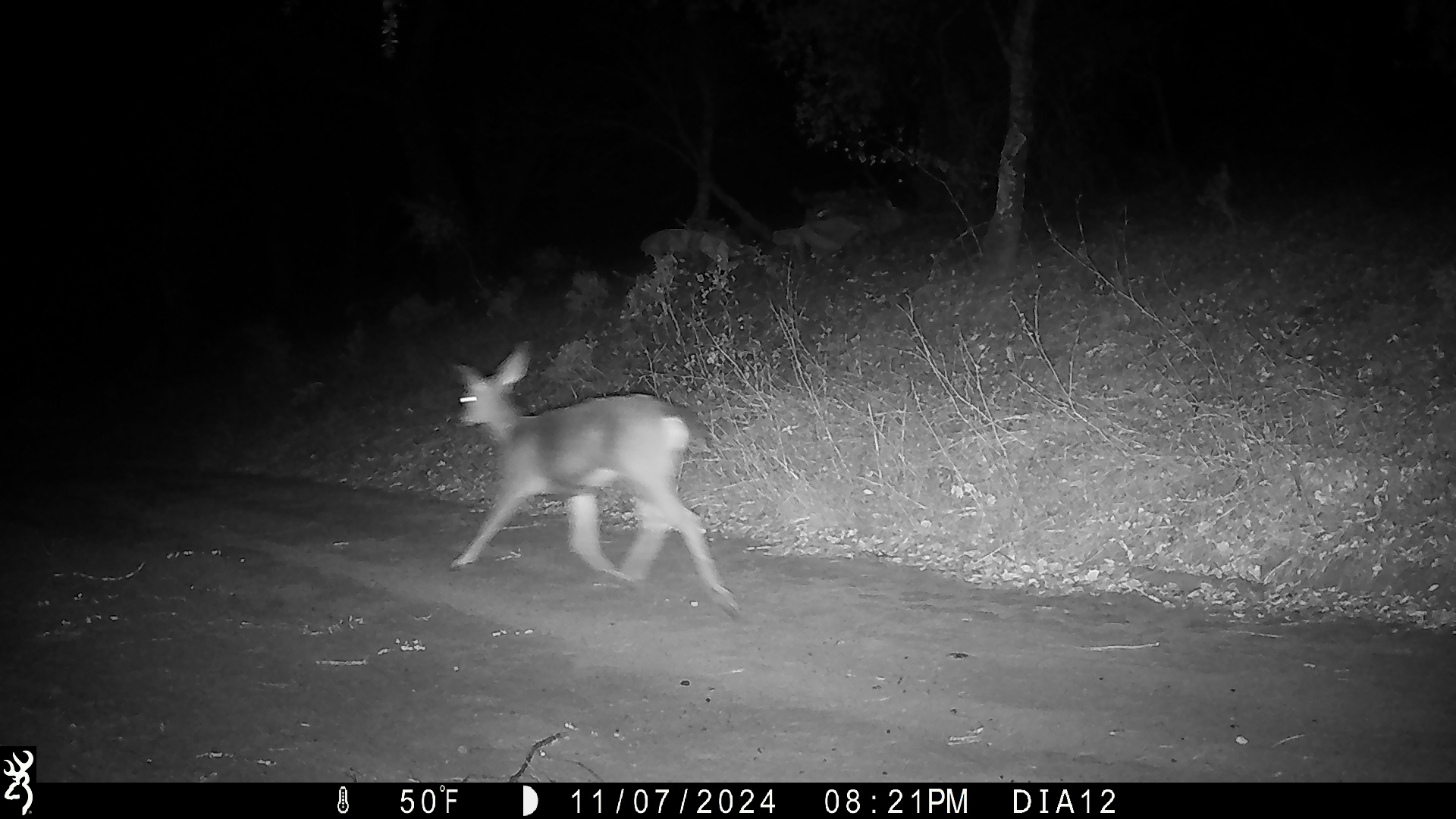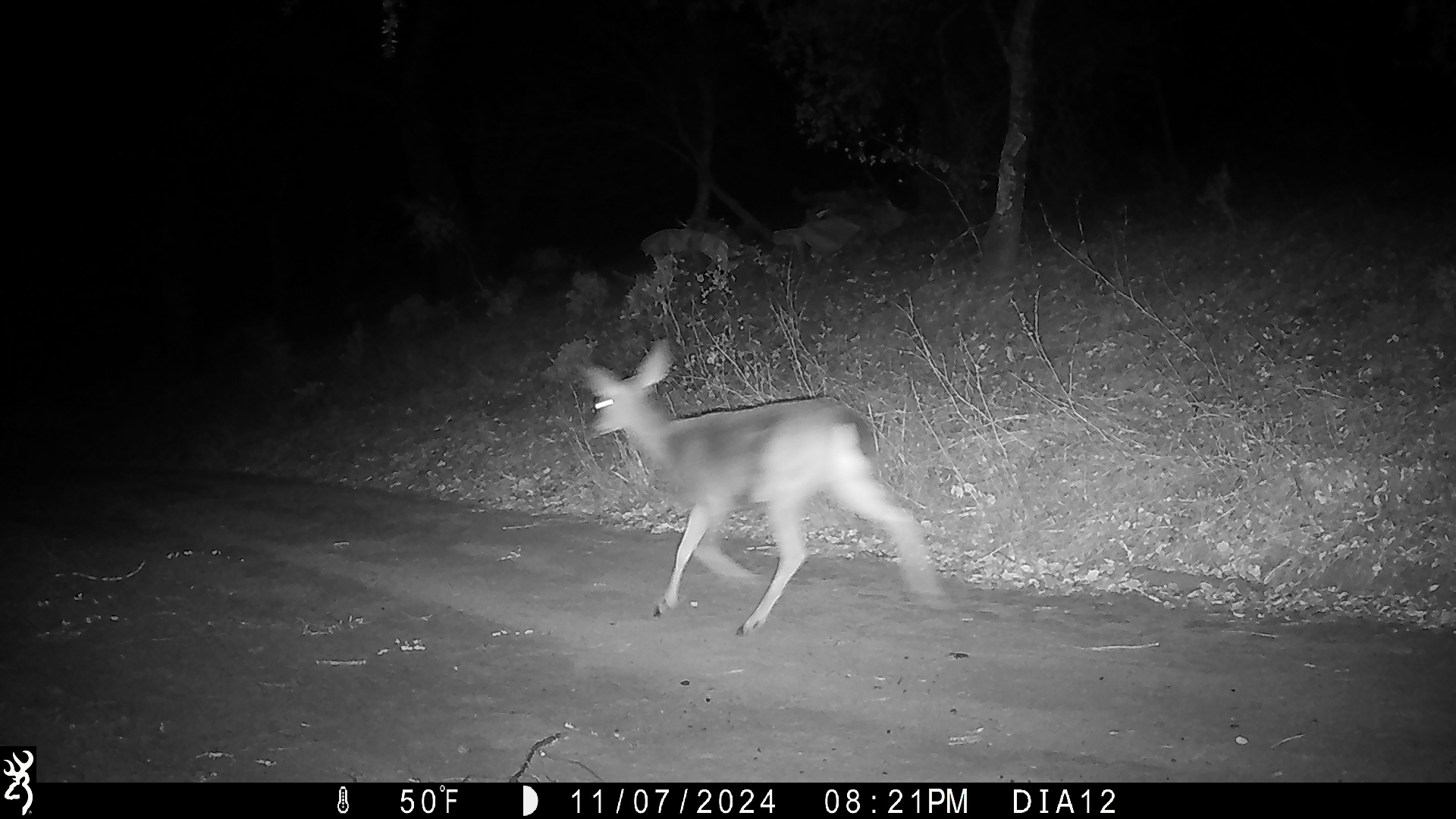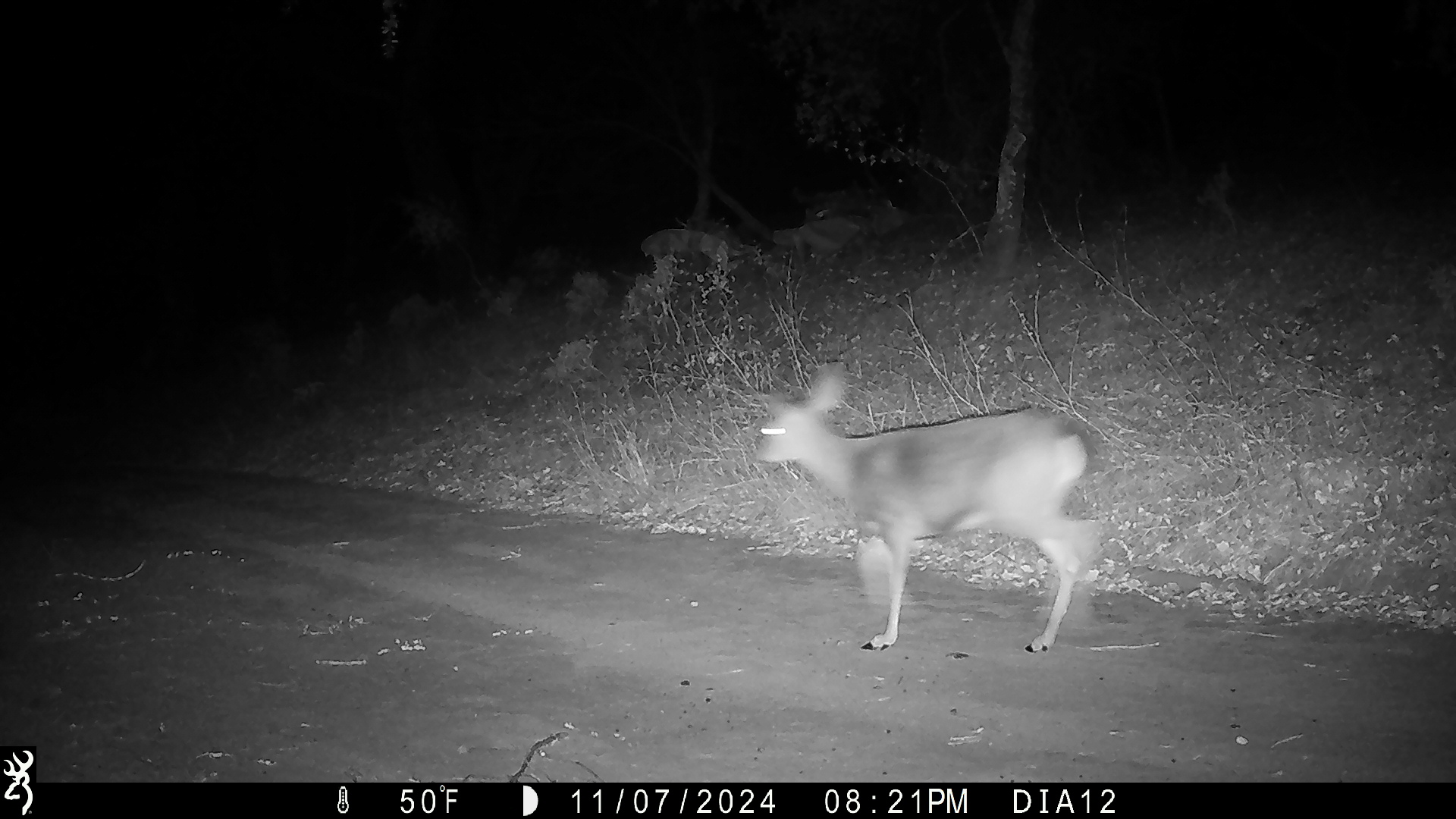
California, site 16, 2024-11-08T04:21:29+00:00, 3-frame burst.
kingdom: Animalia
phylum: Chordata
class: Mammalia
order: Artiodactyla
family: Cervidae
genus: Odocoileus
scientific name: Odocoileus hemionus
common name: mule deer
Mule deer (Odocoileus hemionus).